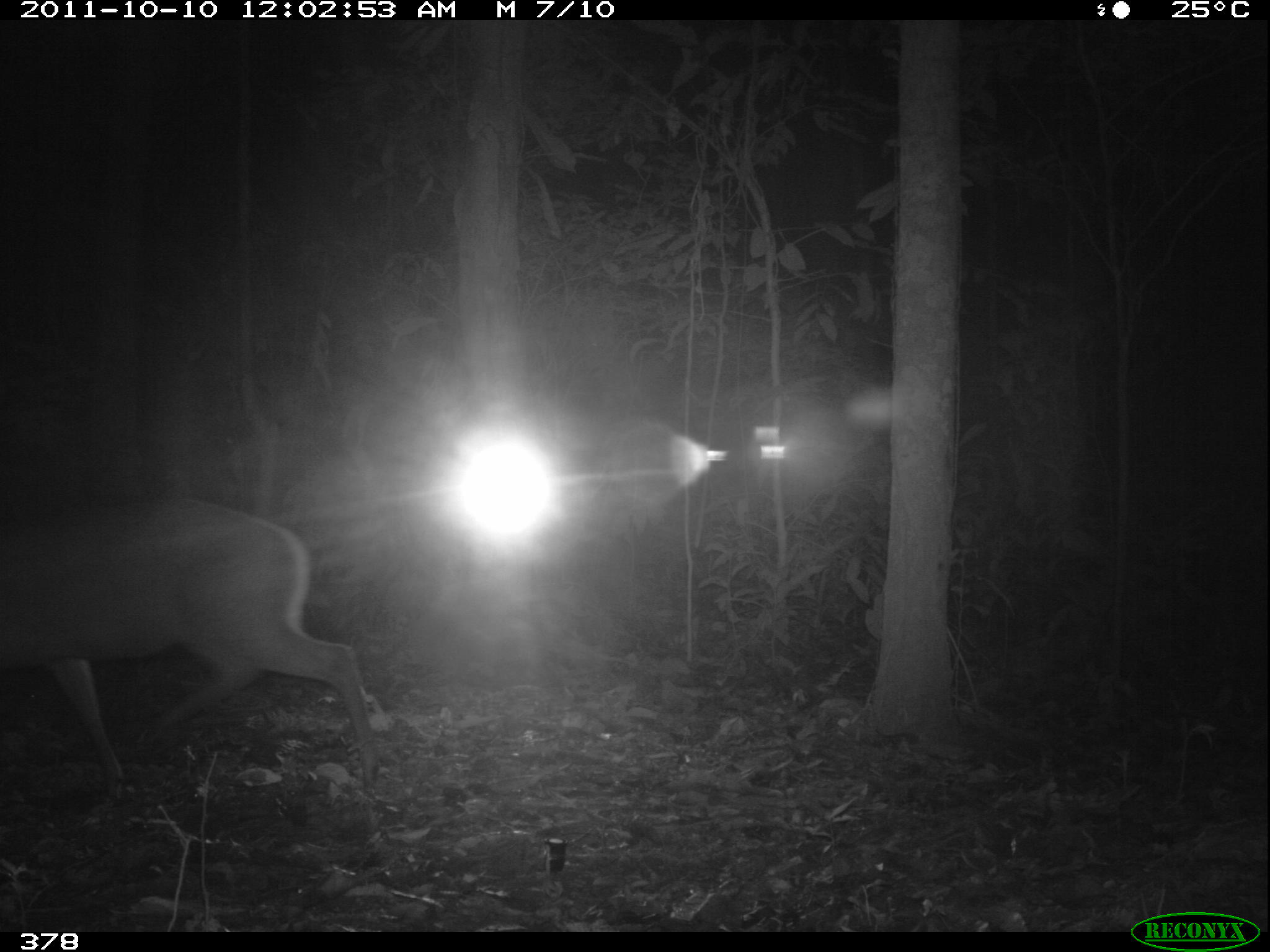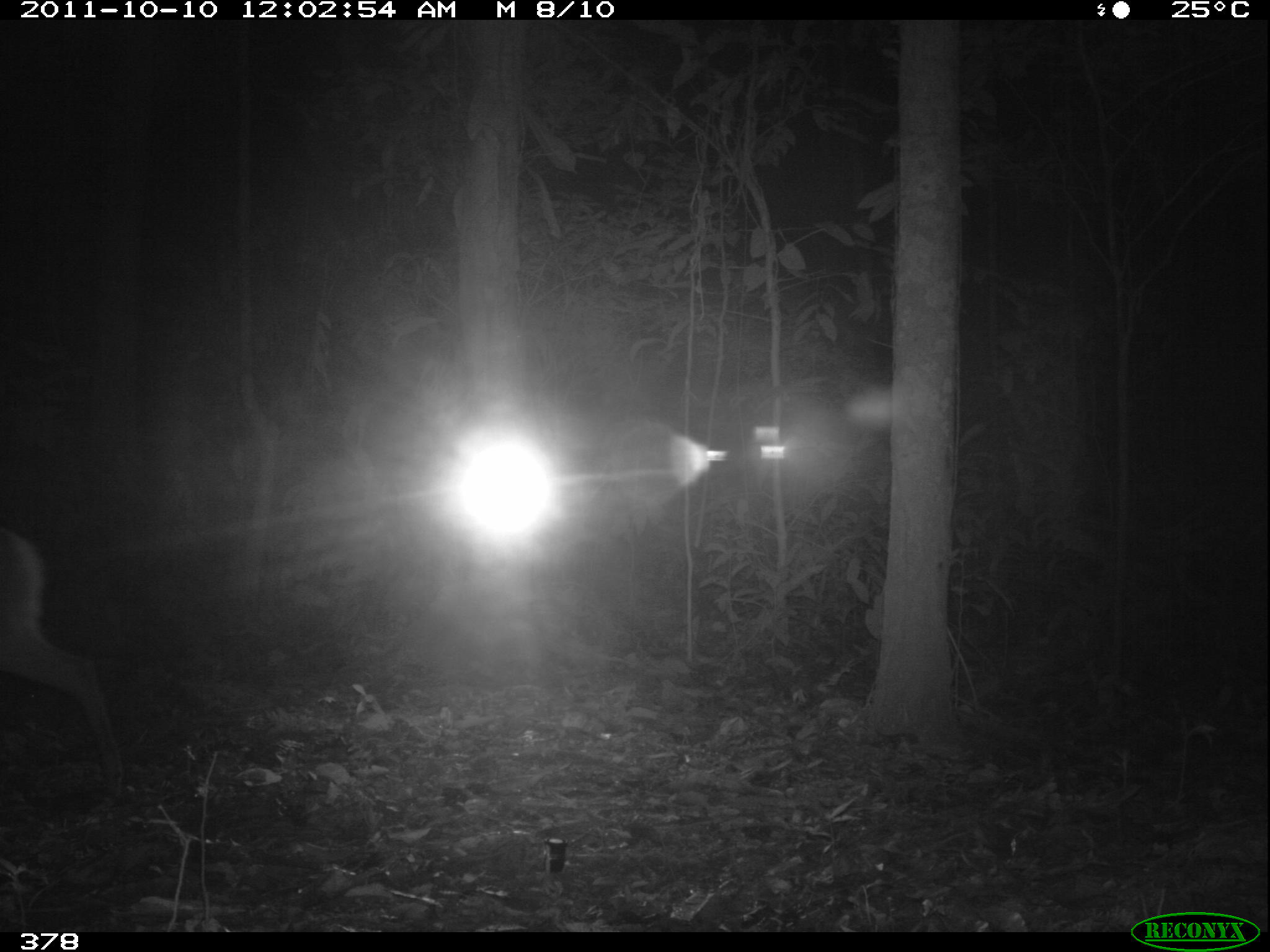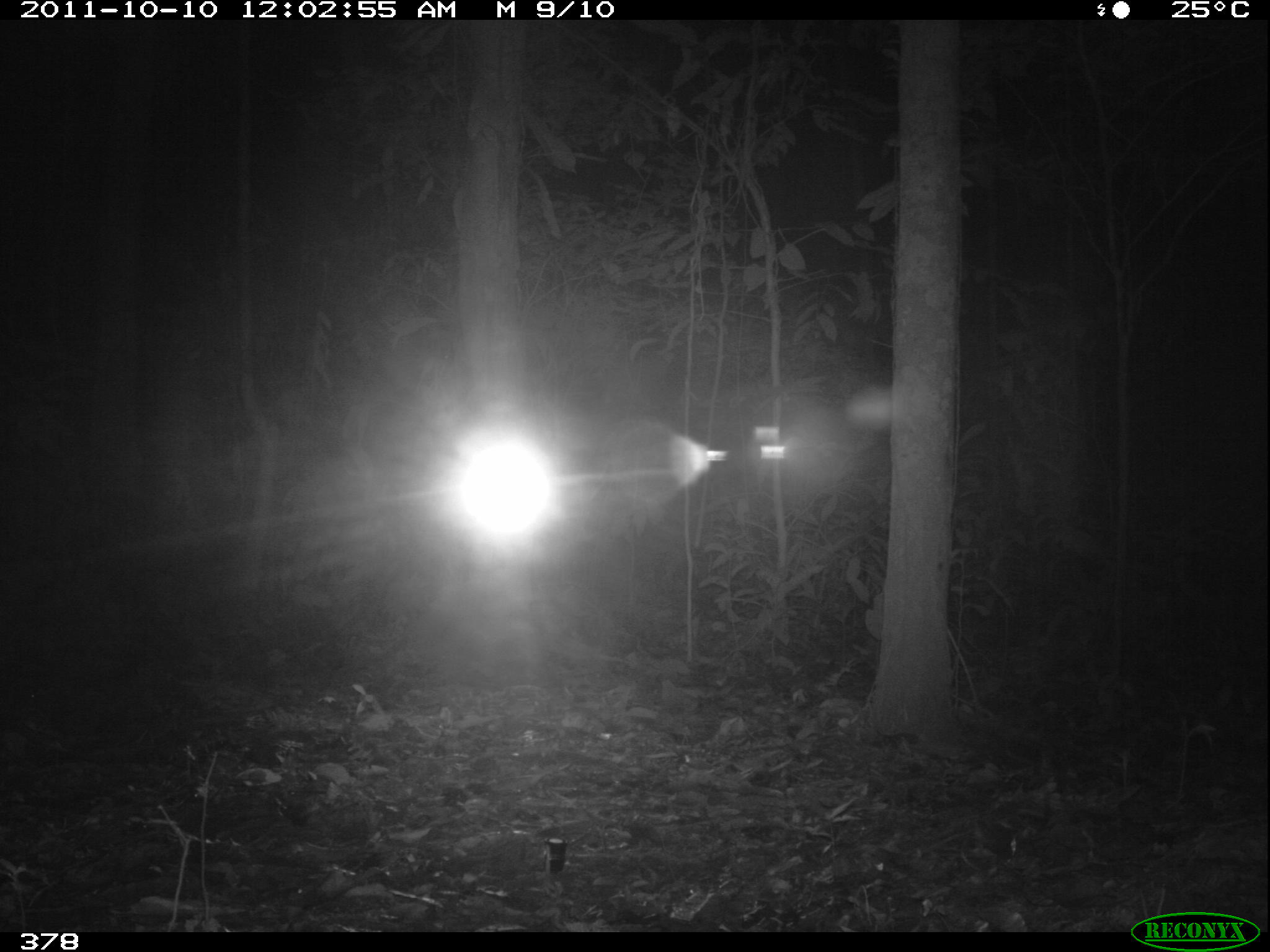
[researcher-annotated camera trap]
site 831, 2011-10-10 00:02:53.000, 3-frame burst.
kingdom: Animalia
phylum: Chordata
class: Mammalia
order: Artiodactyla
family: Cervidae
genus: Mazama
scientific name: Mazama americana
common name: red brocket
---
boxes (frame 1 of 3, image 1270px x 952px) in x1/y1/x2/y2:
mazama americana: 0/491/381/794